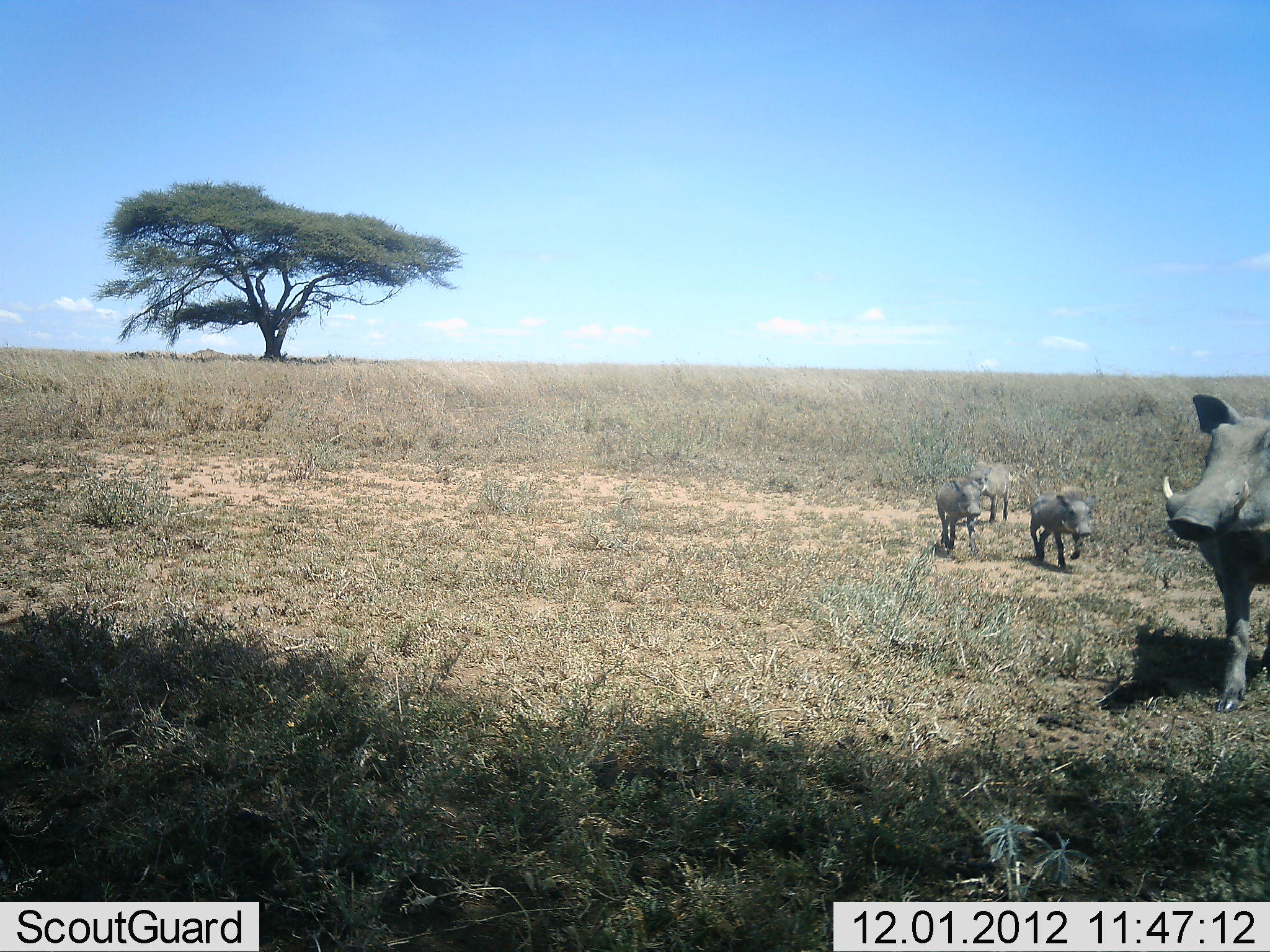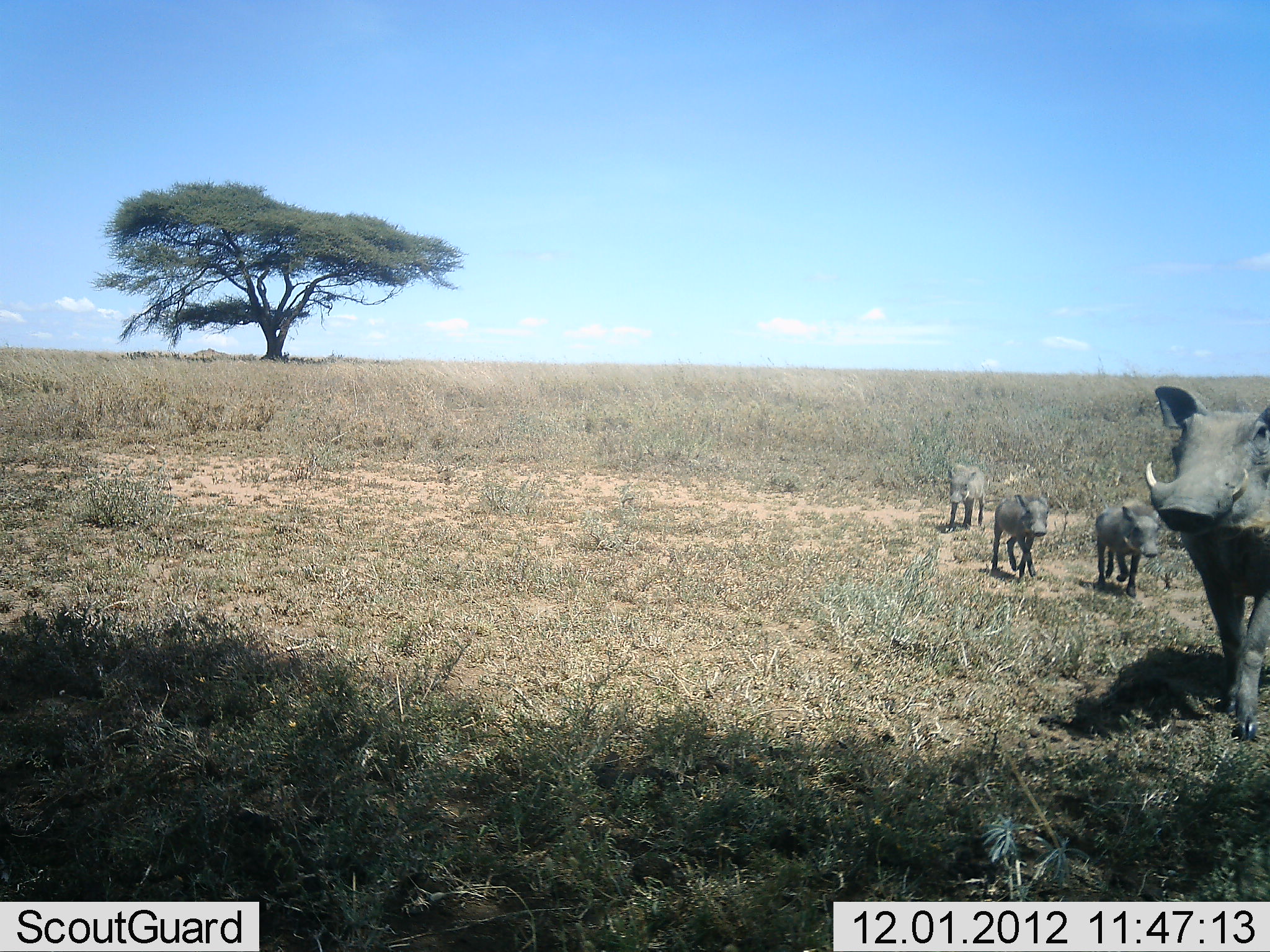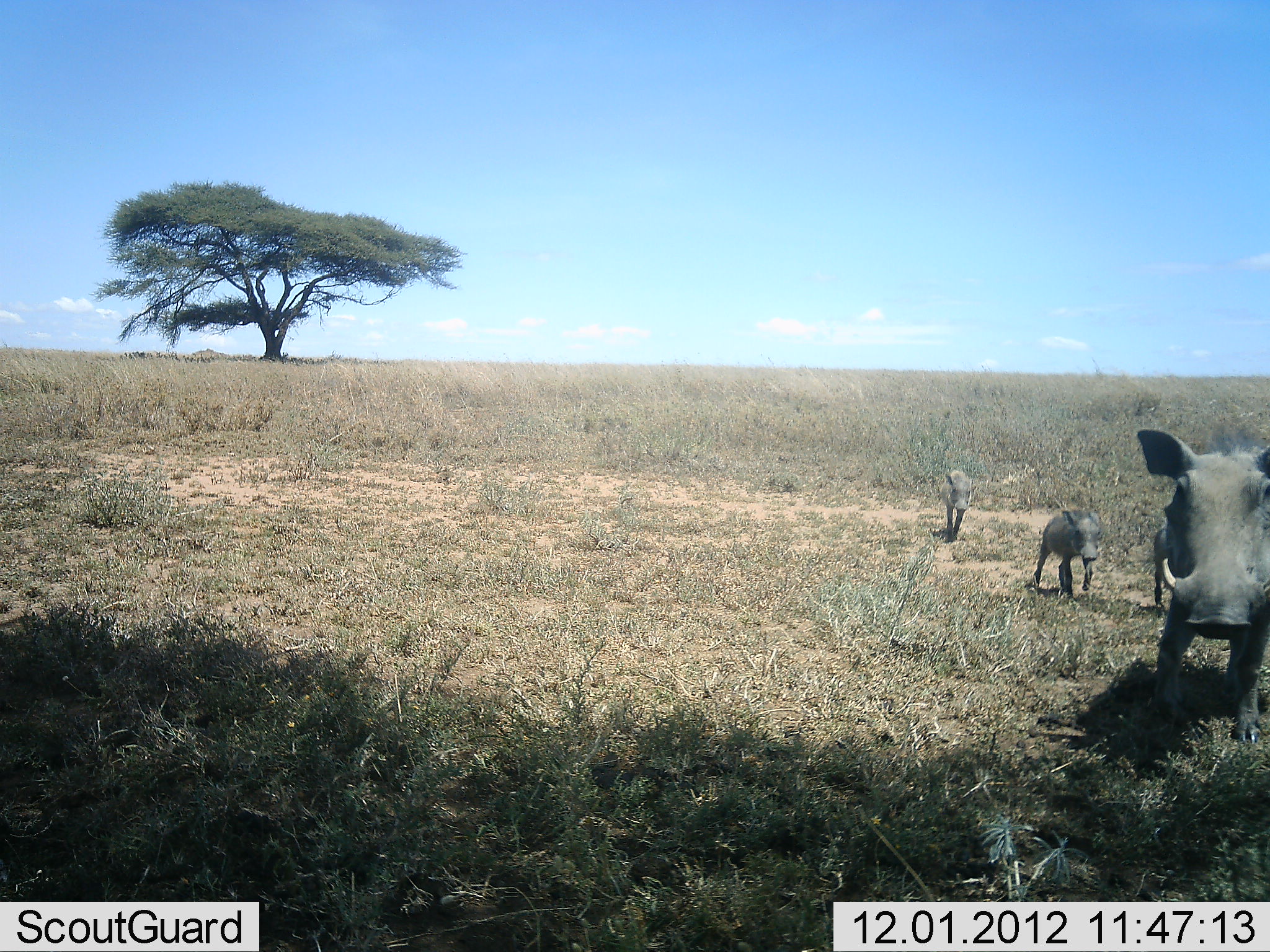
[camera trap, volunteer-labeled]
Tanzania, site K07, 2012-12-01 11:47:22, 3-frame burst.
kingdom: Animalia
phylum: Chordata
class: Mammalia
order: Artiodactyla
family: Suidae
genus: Phacochoerus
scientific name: Phacochoerus africanus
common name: warthog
Warthog (Phacochoerus africanus), count 4. Behavior (volunteer vote fractions): standing 0%, resting 0%, moving 100%, interacting 0%. Young present (vote fraction): 90%. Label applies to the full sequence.